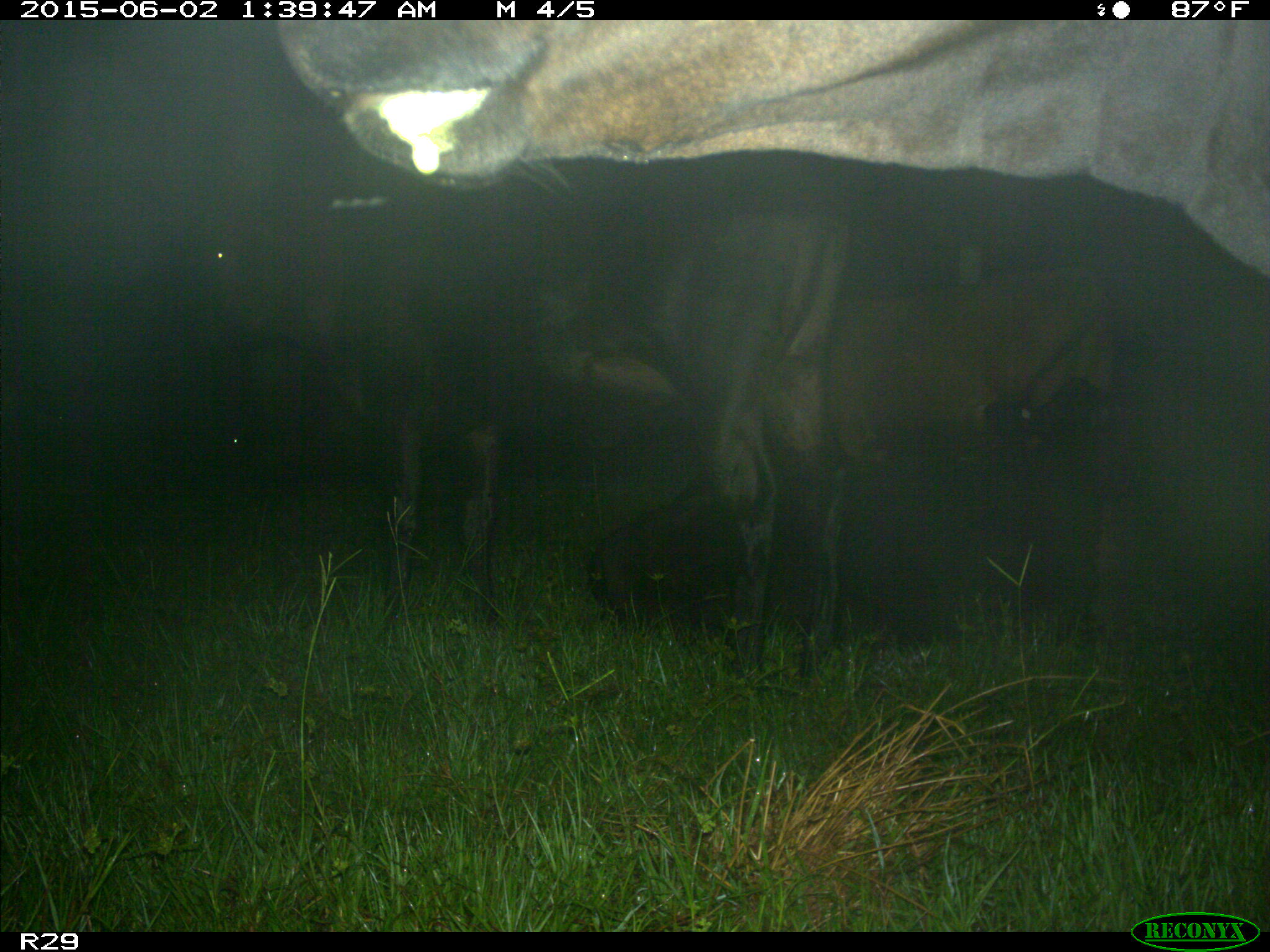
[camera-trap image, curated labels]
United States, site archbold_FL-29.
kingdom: Animalia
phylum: Chordata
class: Mammalia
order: Artiodactyla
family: Bovidae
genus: Bos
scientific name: Bos taurus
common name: domestic cow